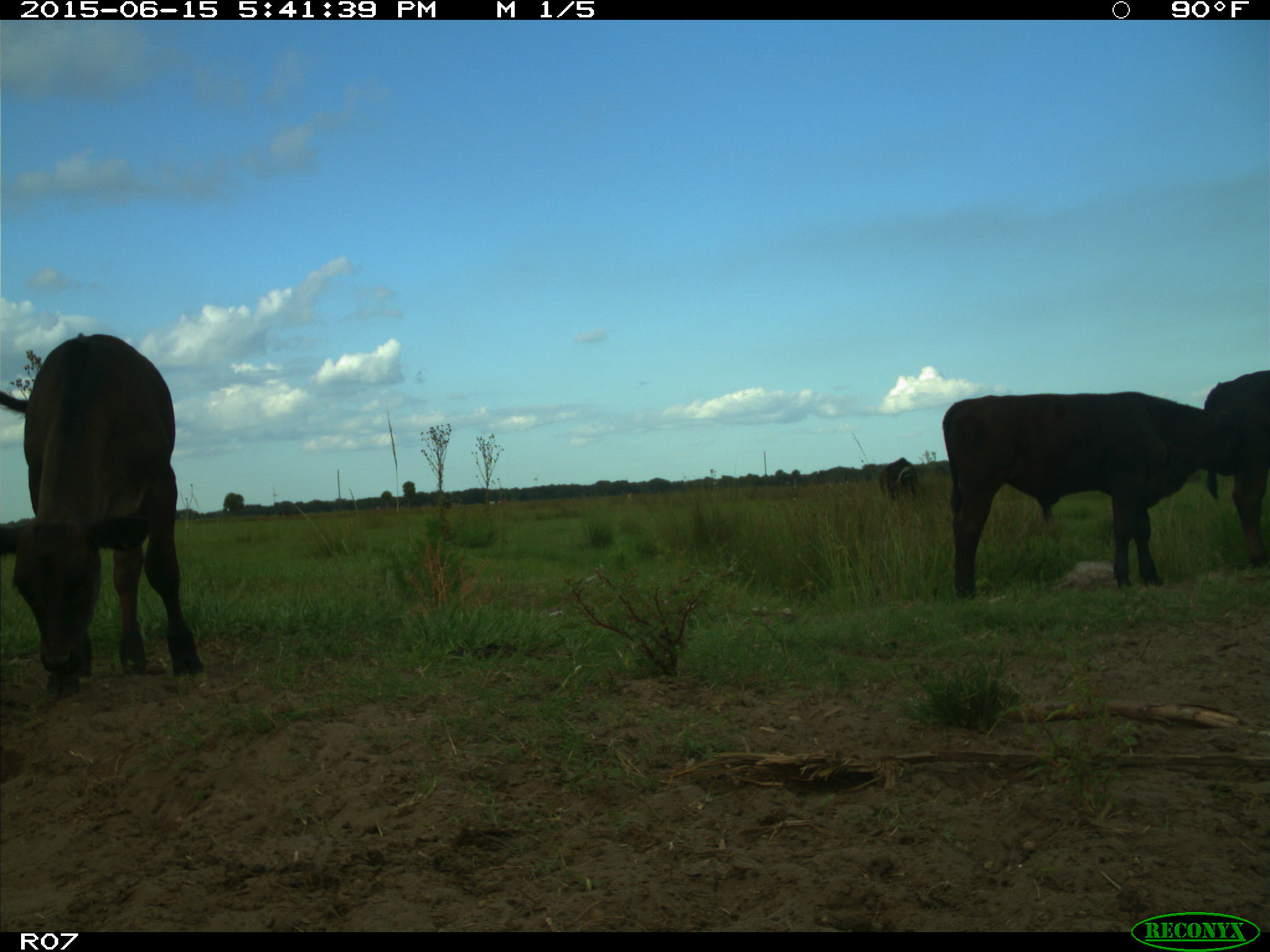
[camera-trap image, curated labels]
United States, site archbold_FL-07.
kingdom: Animalia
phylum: Chordata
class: Mammalia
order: Artiodactyla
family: Bovidae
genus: Bos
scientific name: Bos taurus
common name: domestic cow